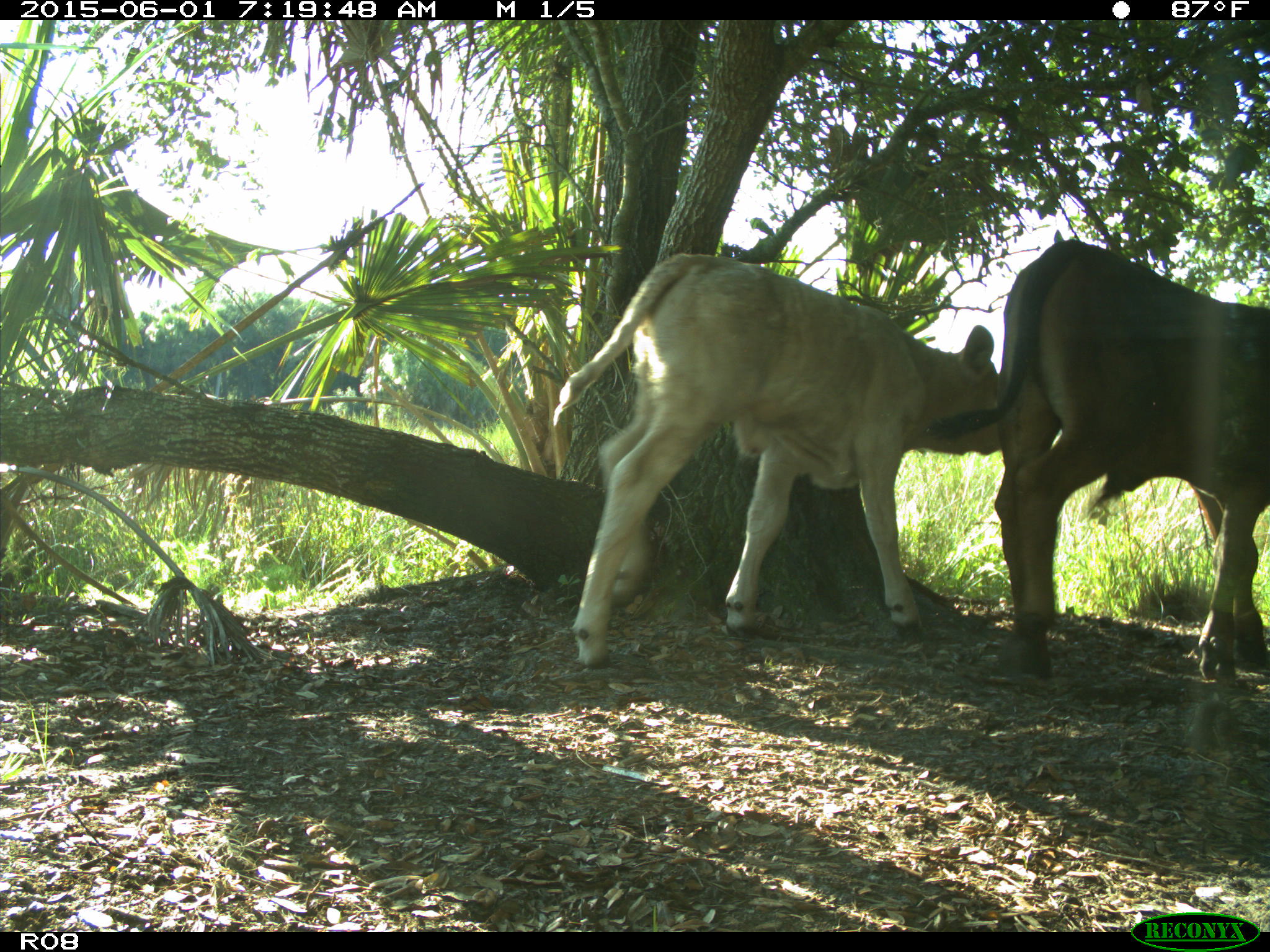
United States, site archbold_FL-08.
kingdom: Animalia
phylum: Chordata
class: Mammalia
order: Artiodactyla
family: Bovidae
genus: Bos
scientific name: Bos taurus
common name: domestic cow